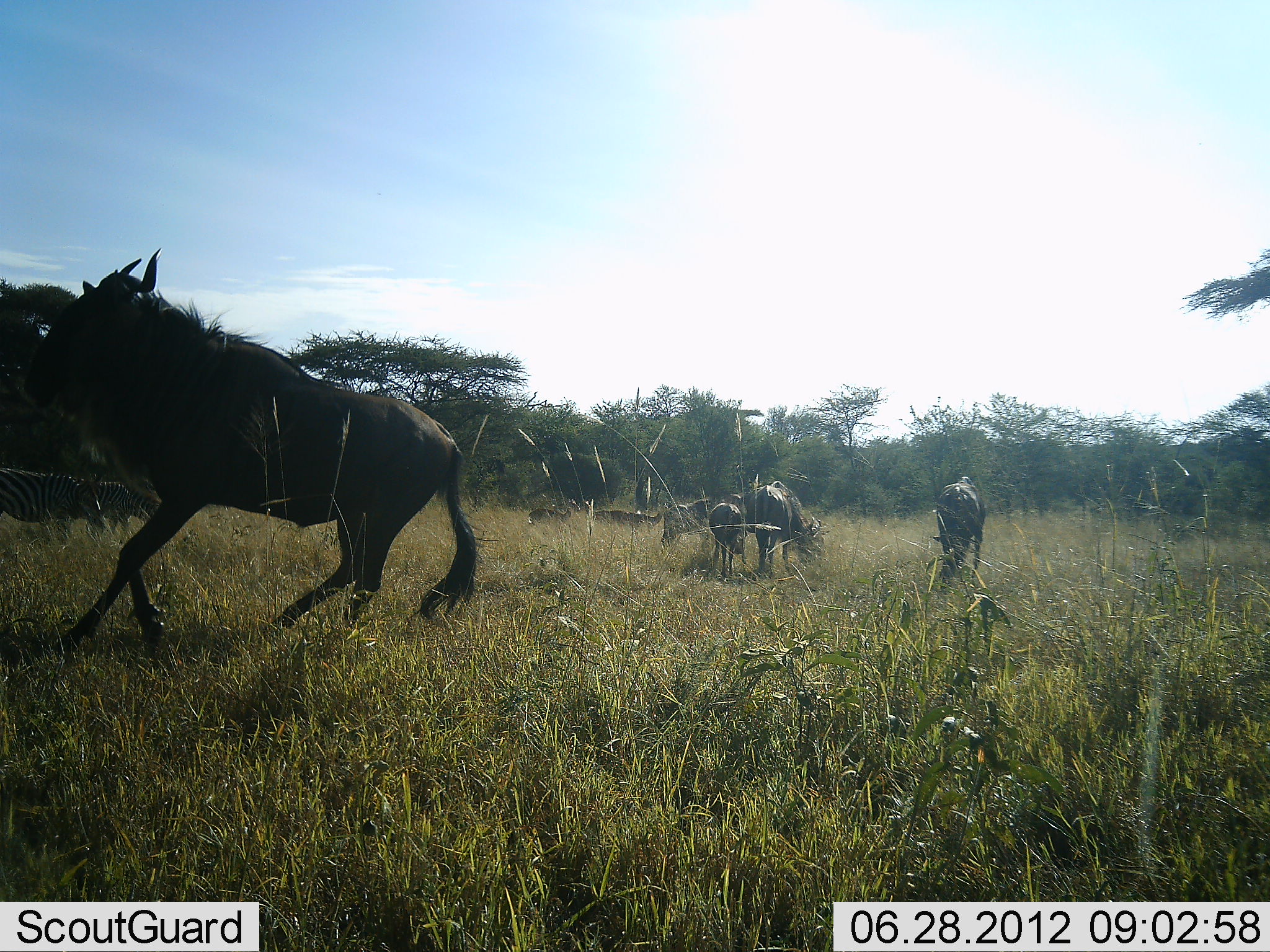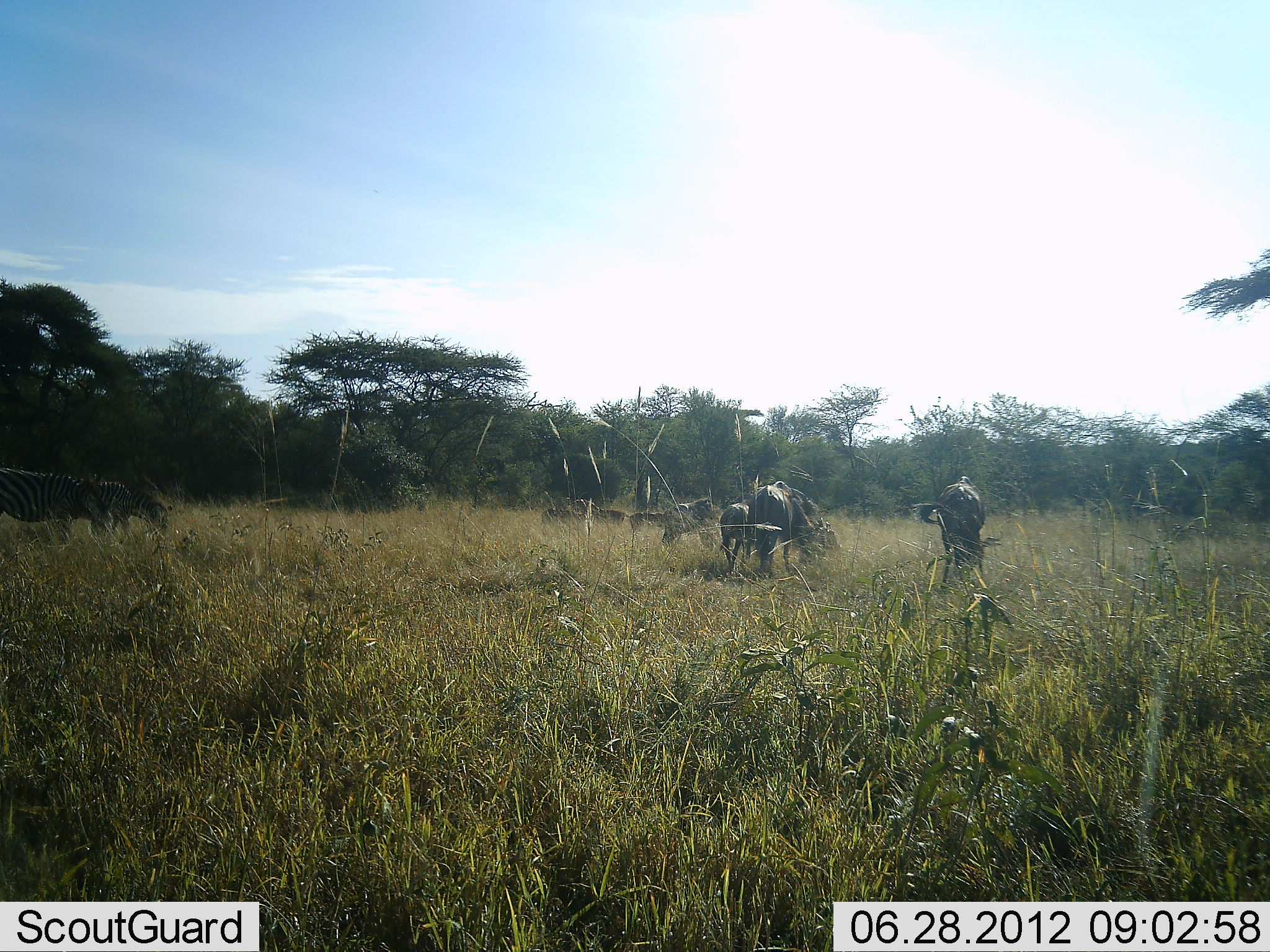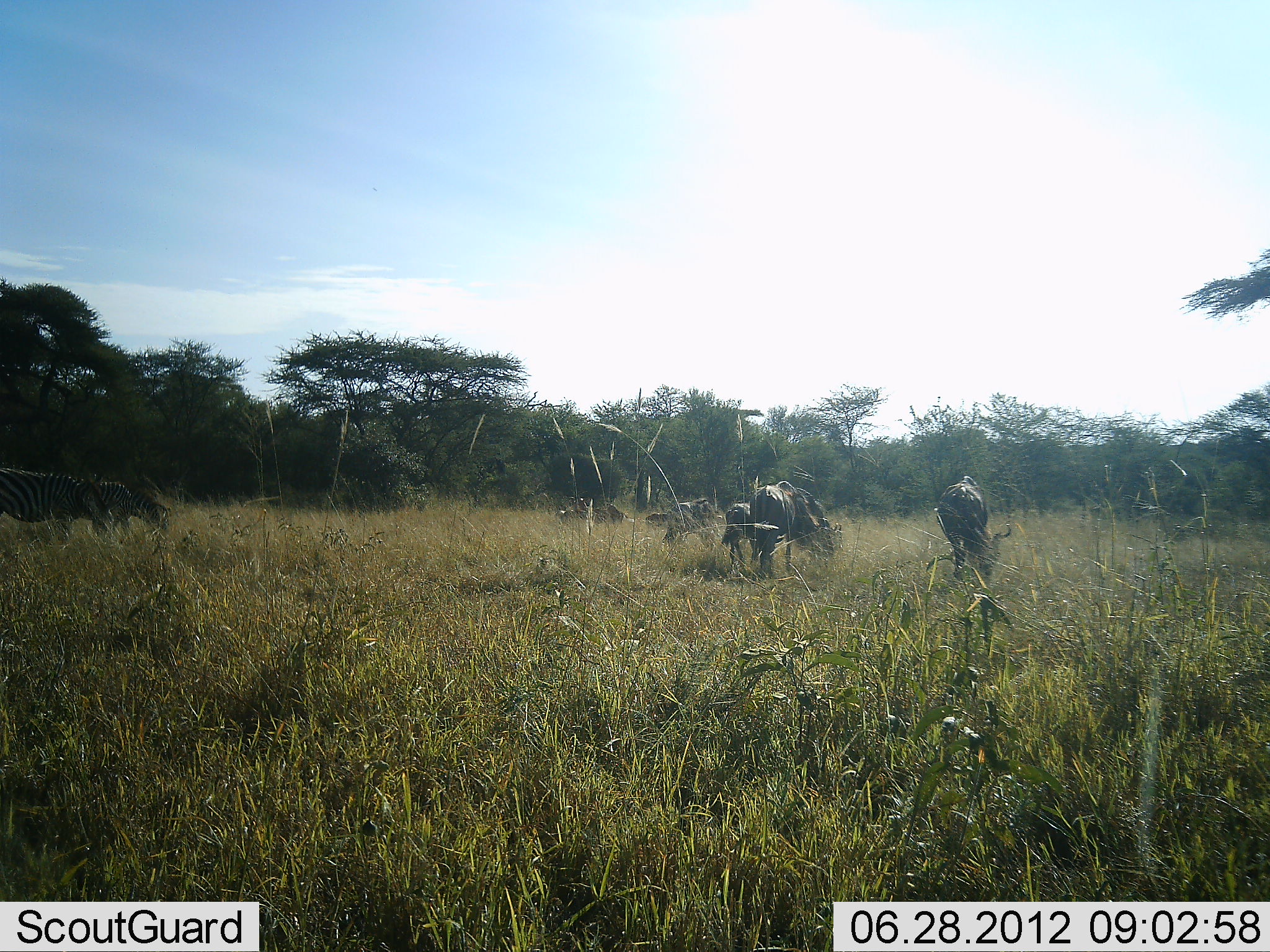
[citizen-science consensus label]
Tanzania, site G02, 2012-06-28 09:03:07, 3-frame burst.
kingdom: Animalia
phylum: Chordata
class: Mammalia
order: Artiodactyla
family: Bovidae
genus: Connochaetes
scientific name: Connochaetes taurinus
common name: blue wildebeest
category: wildebeest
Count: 7.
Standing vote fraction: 37%.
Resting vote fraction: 0%.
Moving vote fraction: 95%.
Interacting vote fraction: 0%.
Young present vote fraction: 32%.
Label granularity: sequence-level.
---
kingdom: Animalia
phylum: Chordata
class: Mammalia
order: Perissodactyla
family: Equidae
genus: Equus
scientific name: Equus quagga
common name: plains zebra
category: zebra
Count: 2.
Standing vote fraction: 27%.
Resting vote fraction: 0%.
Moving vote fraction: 0%.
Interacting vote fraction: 0%.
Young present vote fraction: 0%.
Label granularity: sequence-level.